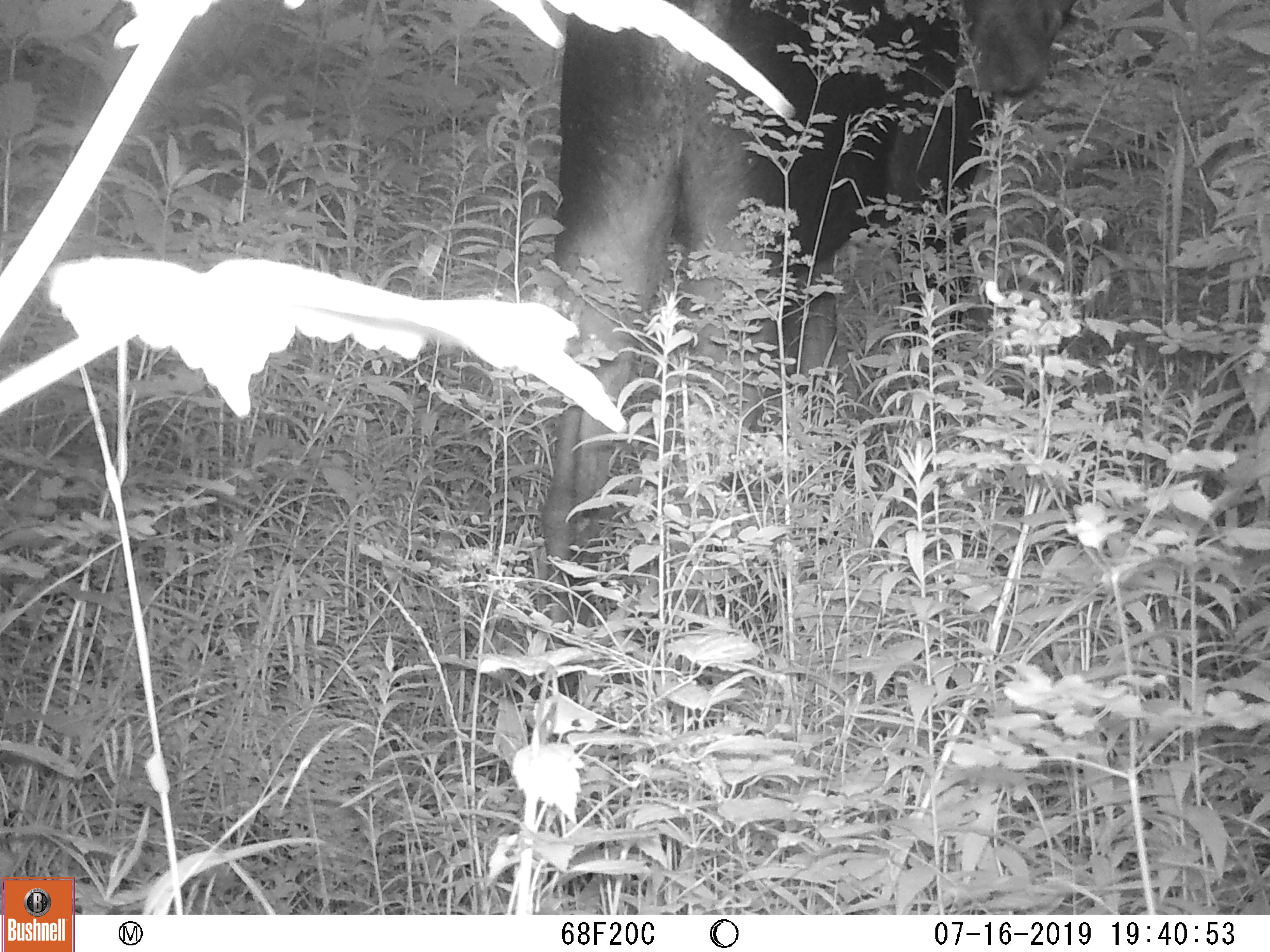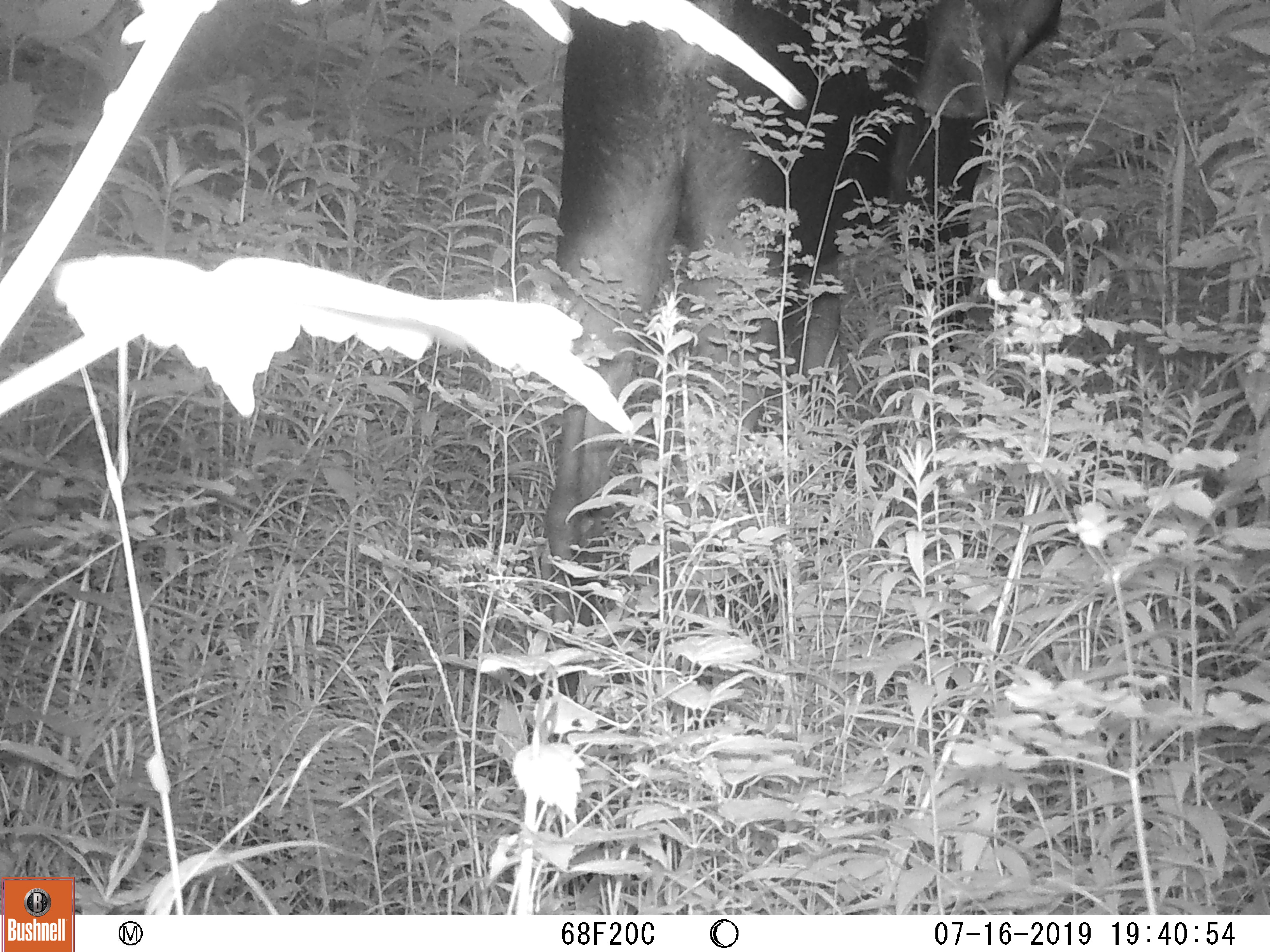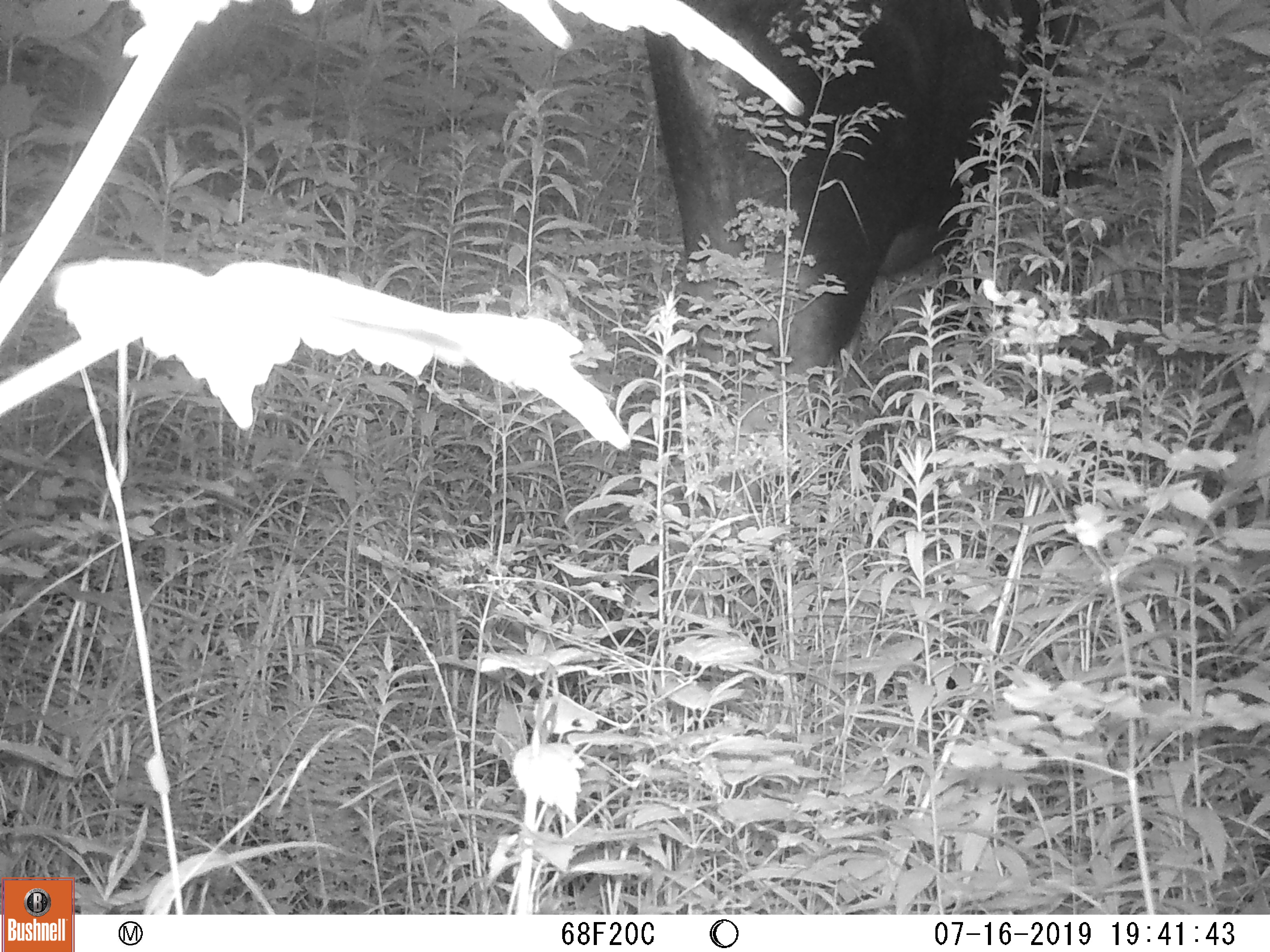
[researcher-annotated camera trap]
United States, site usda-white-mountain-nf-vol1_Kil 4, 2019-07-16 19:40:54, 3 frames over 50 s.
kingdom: Animalia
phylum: Chordata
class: Mammalia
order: Artiodactyla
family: Cervidae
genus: Alces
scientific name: Alces alces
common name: moose